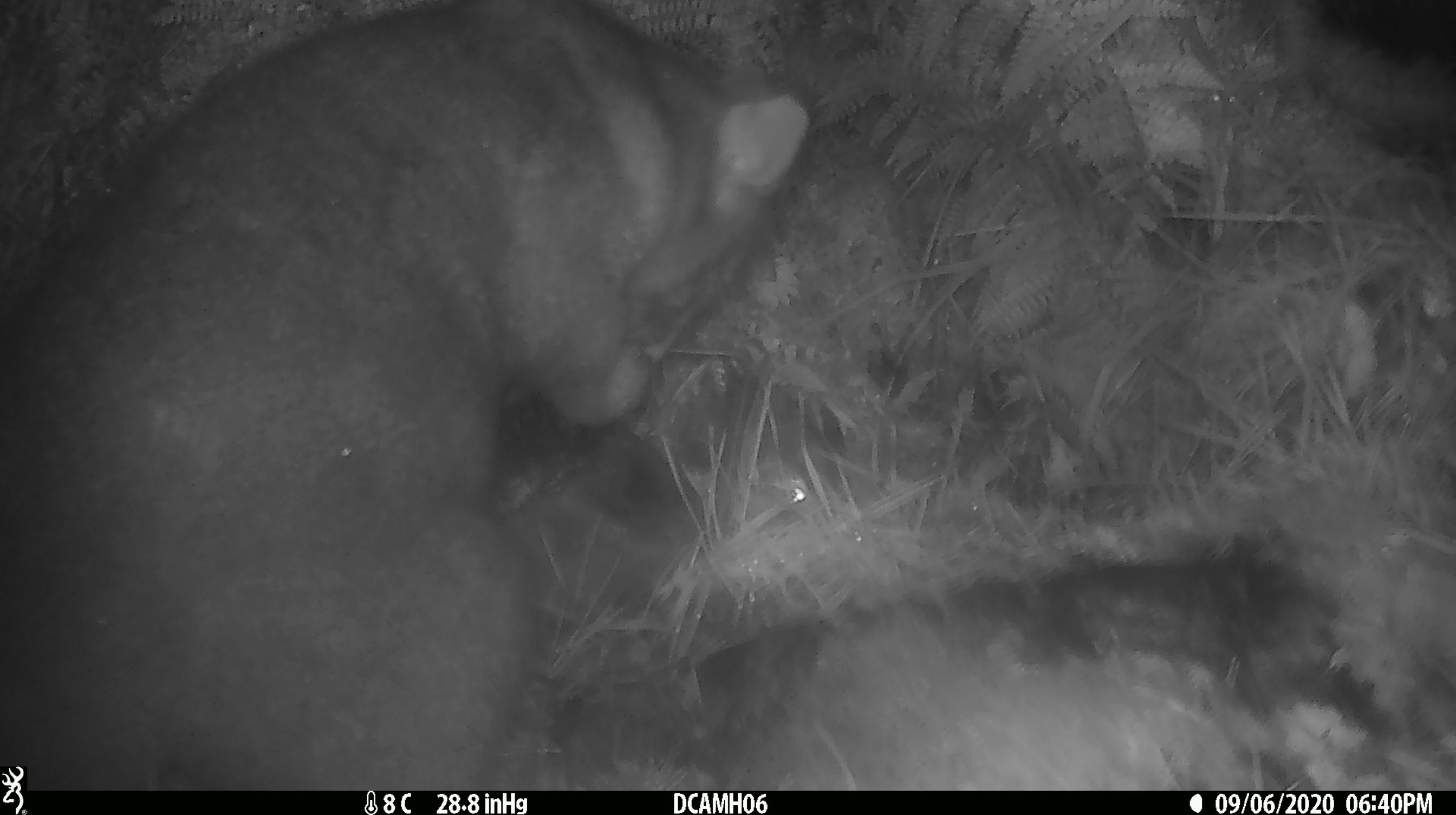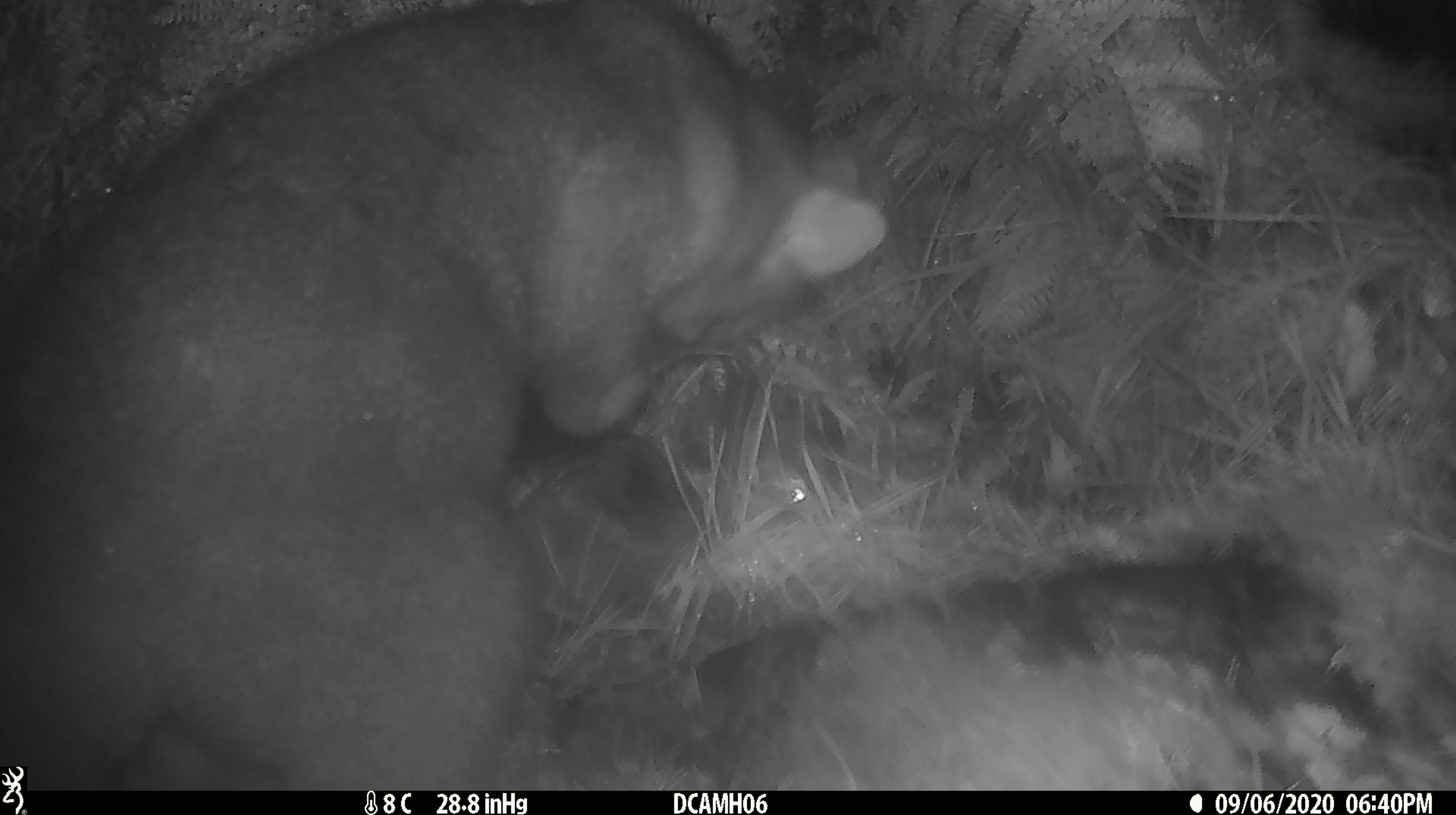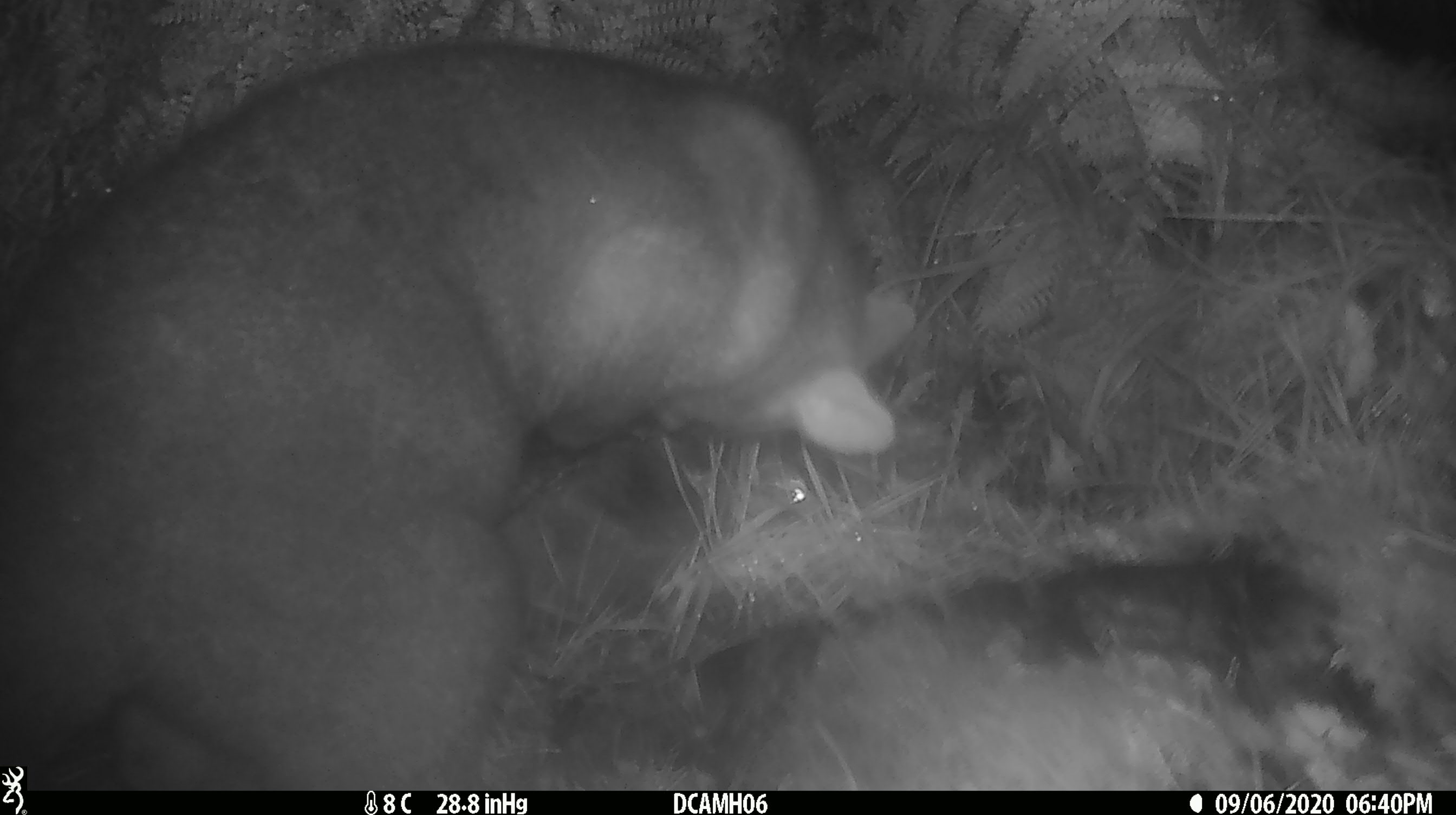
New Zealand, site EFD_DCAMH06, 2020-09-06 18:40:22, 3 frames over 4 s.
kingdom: Animalia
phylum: Chordata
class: Mammalia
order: Diprotodontia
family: Phalangeridae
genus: Trichosurus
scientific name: Trichosurus vulpecula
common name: common brushtail possum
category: possum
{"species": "possum (common brushtail possum) (Trichosurus vulpecula)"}